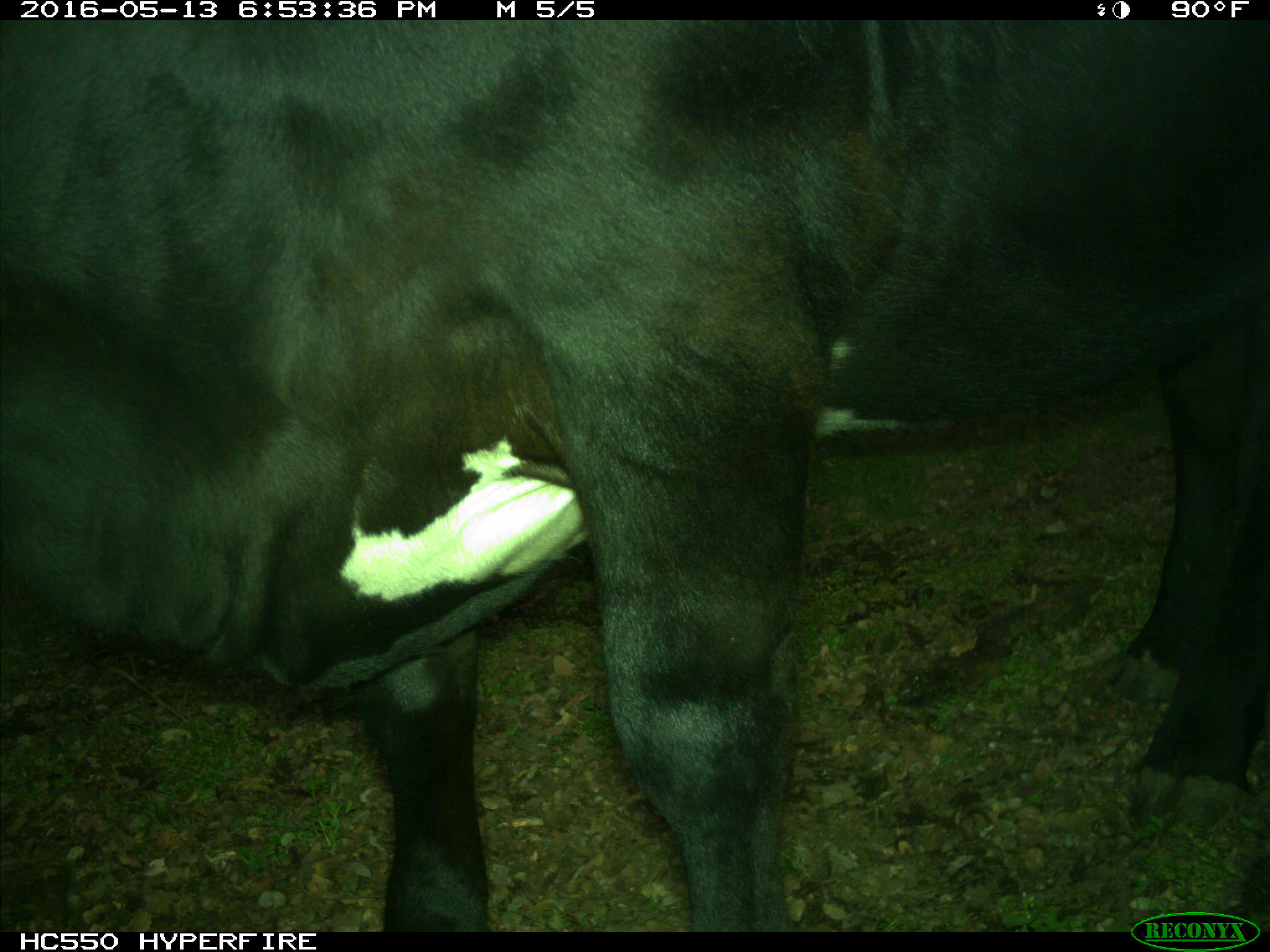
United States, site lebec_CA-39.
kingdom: Animalia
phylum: Chordata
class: Mammalia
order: Artiodactyla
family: Bovidae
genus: Bos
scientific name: Bos taurus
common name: domestic cow